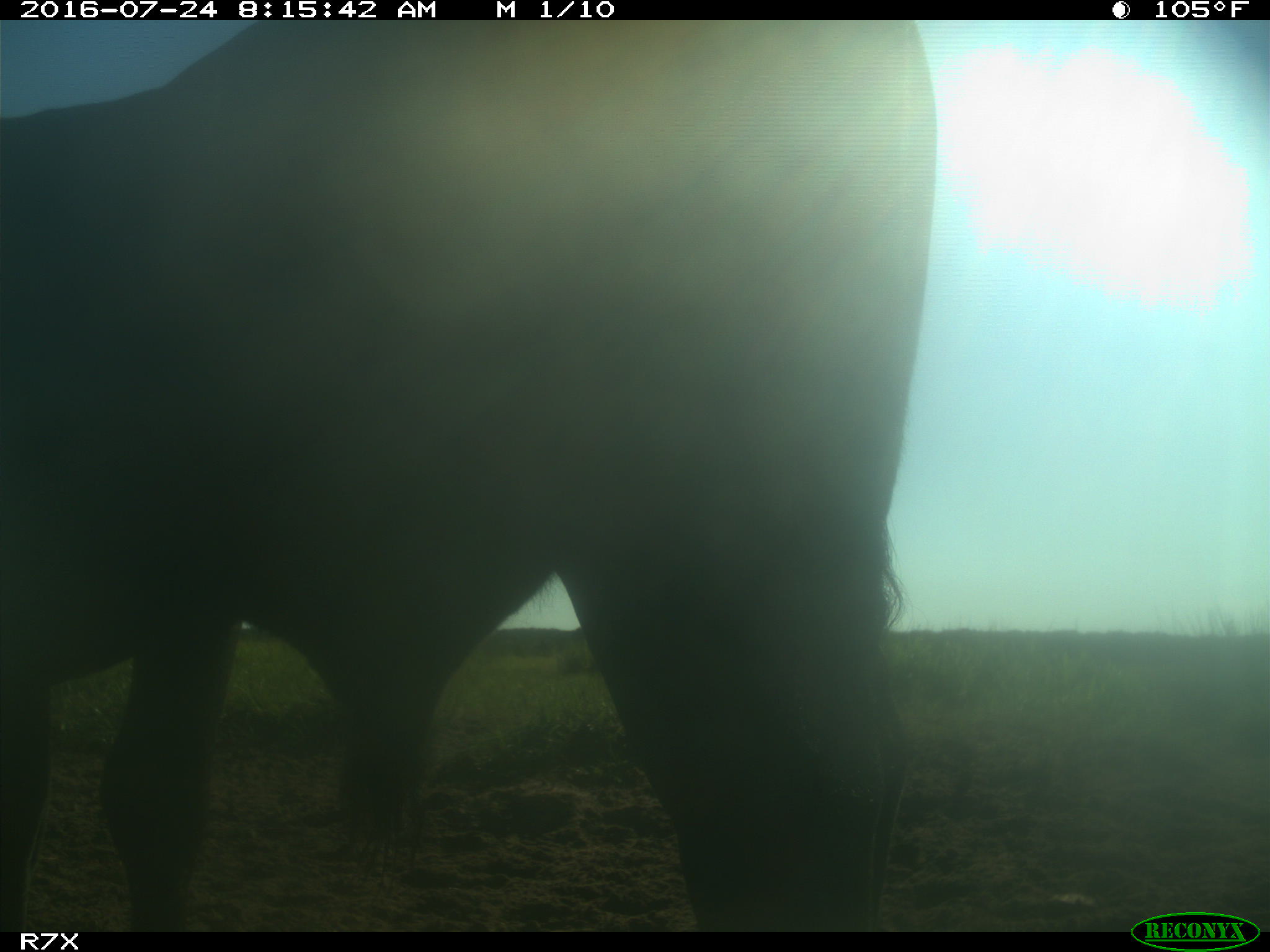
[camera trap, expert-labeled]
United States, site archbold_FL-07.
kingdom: Animalia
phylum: Chordata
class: Mammalia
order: Artiodactyla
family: Bovidae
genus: Bos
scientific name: Bos taurus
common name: domestic cow